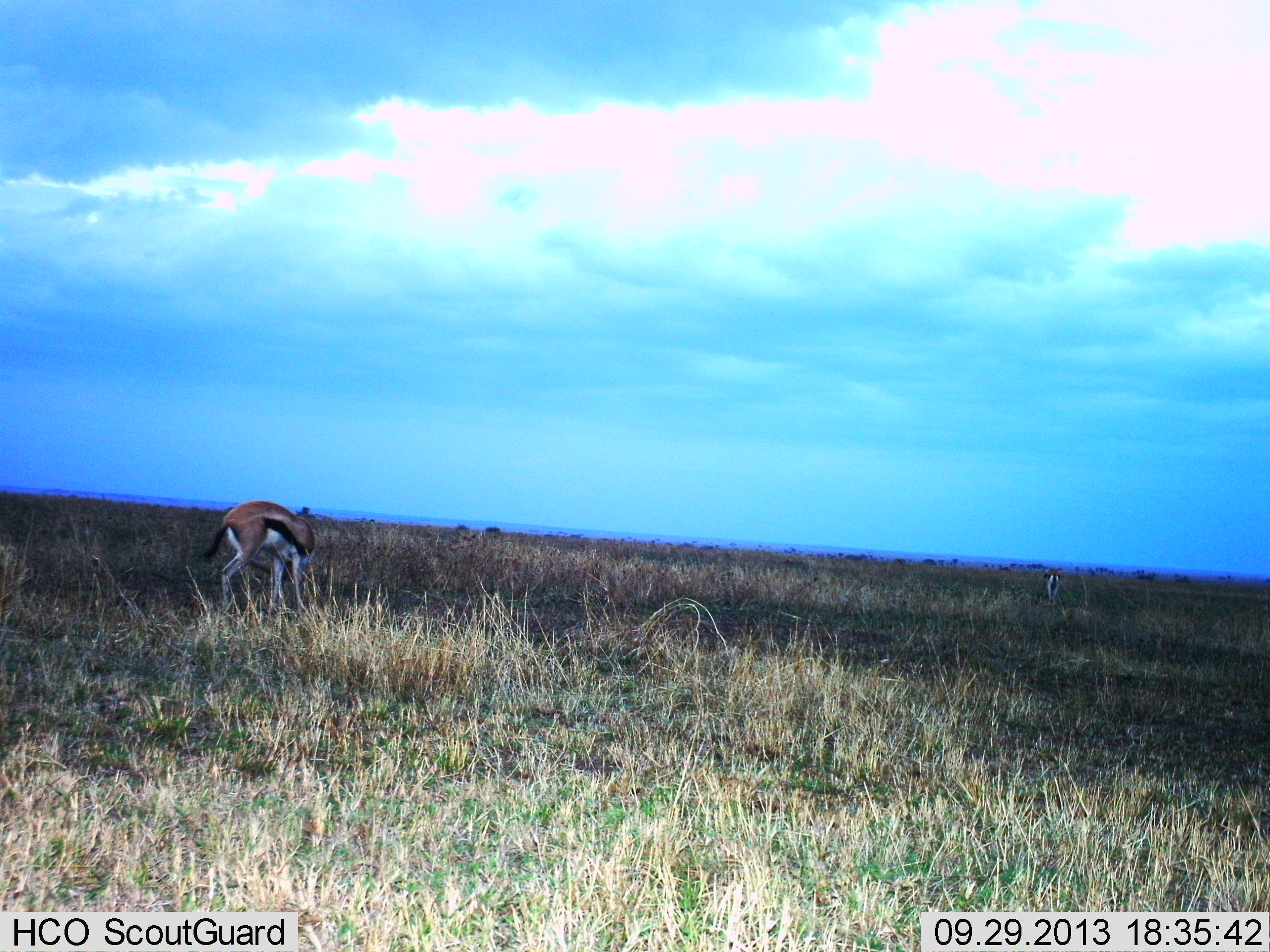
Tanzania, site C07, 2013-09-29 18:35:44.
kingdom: Animalia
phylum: Chordata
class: Mammalia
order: Artiodactyla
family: Bovidae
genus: Eudorcas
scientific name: Eudorcas thomsonii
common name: thomson's gazelle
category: gazellethomsons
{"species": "gazellethomsons (thomson's gazelle) (Eudorcas thomsonii)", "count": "2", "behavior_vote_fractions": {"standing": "40%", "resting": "10%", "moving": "30%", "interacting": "0%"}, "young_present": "10%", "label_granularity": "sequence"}